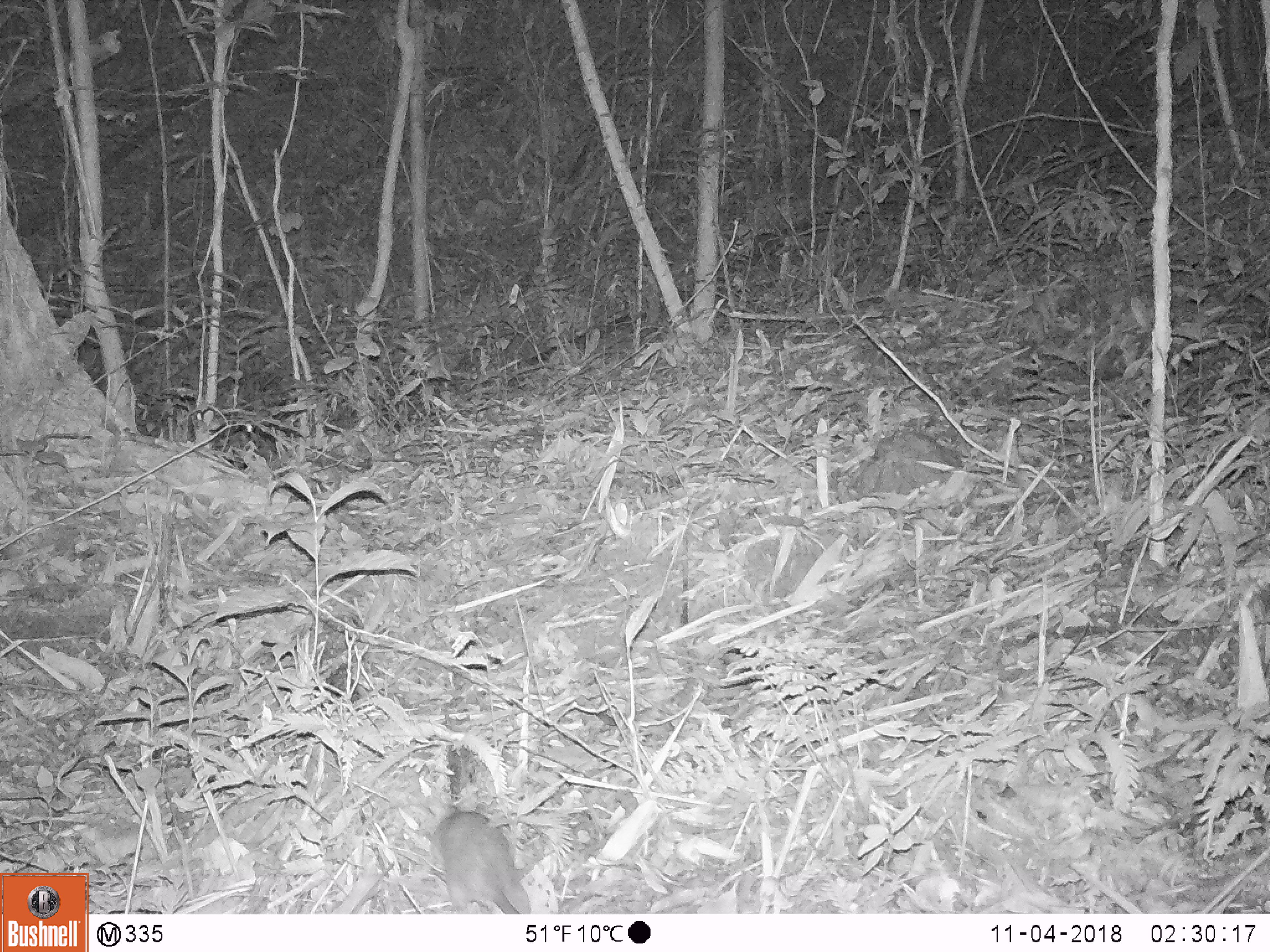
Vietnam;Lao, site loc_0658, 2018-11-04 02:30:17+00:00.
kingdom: Animalia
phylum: Chordata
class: Mammalia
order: Rodentia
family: Muridae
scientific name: Muridae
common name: old-world mice and rats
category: unidentified murid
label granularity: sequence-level